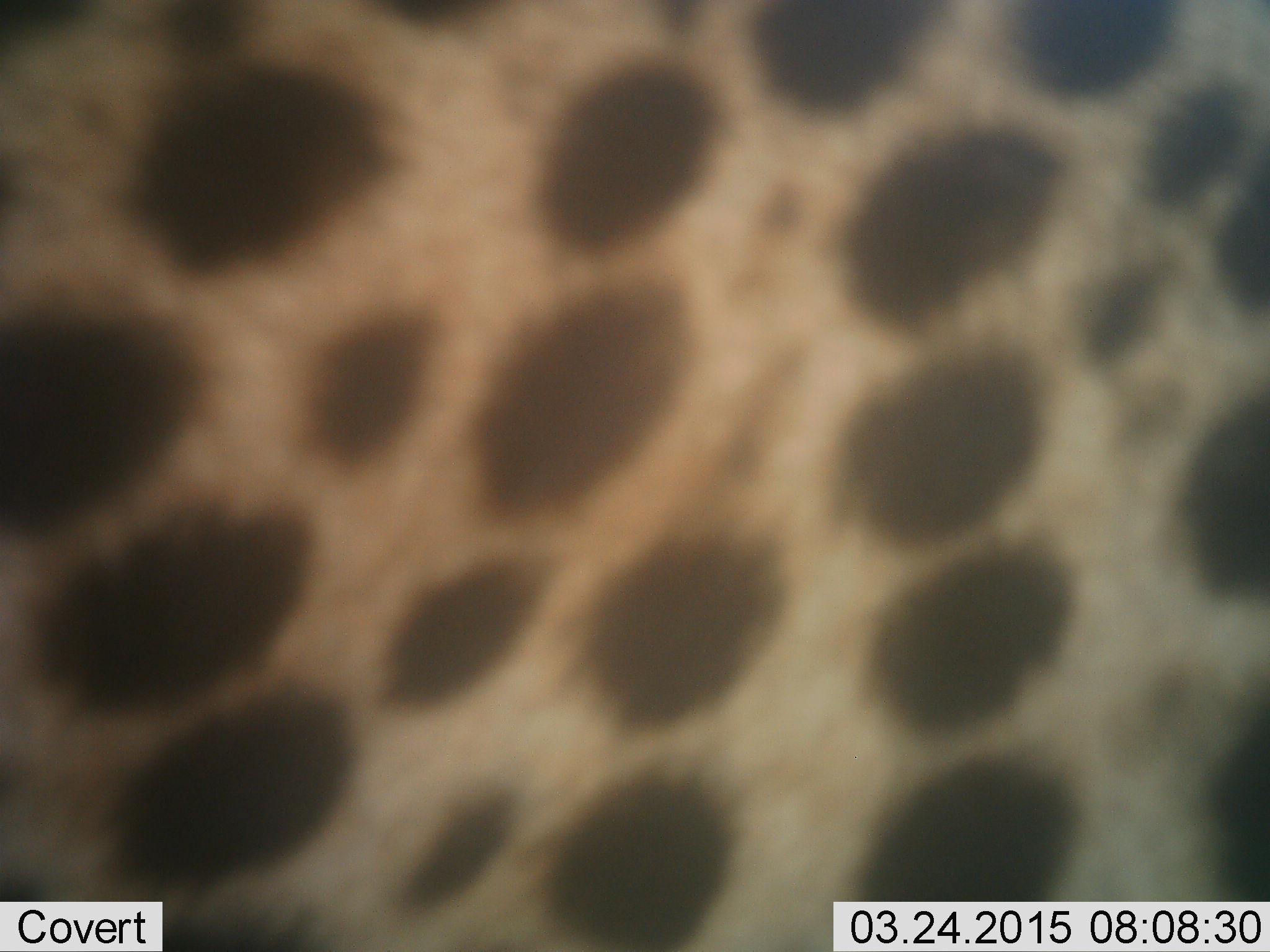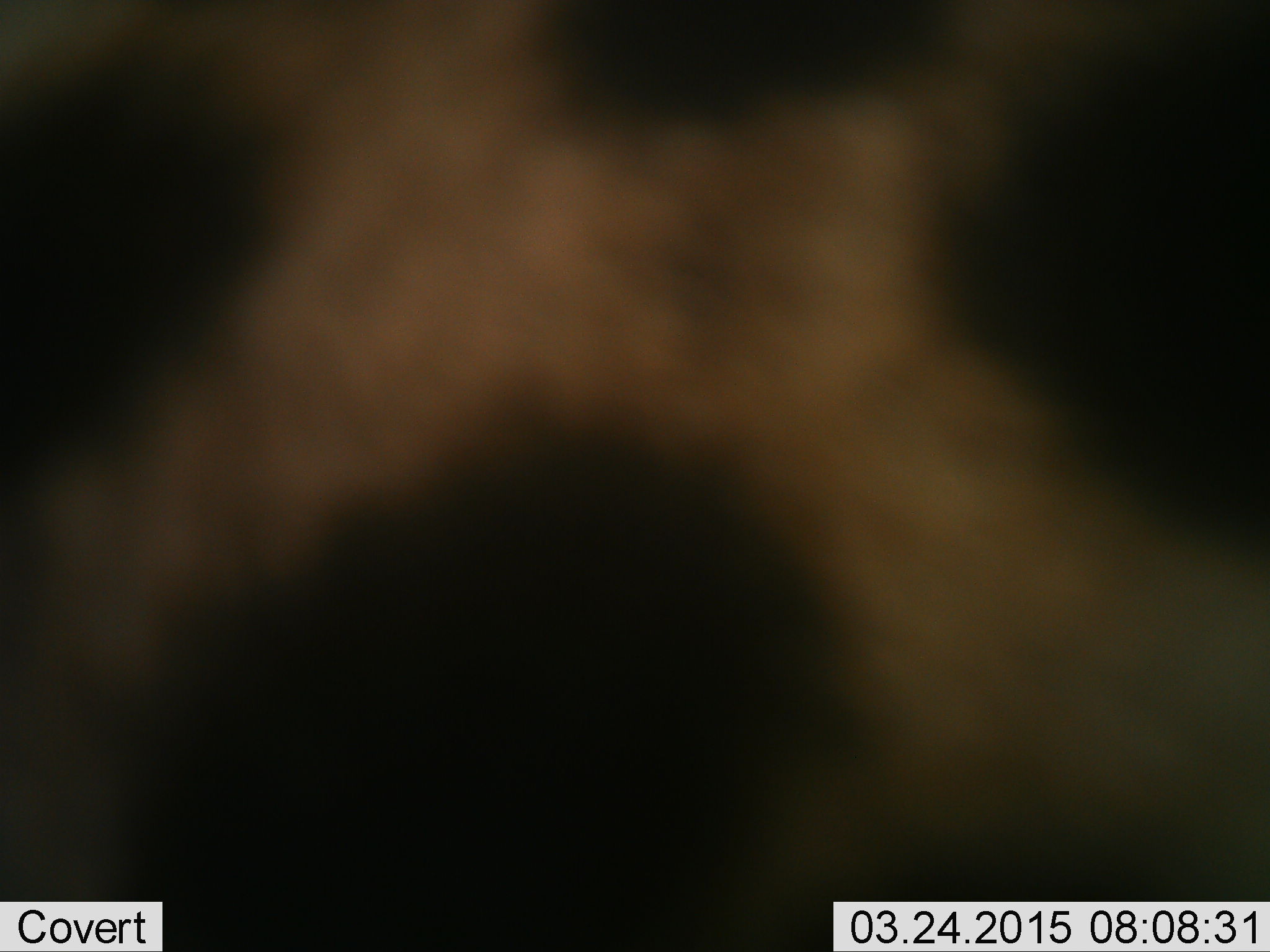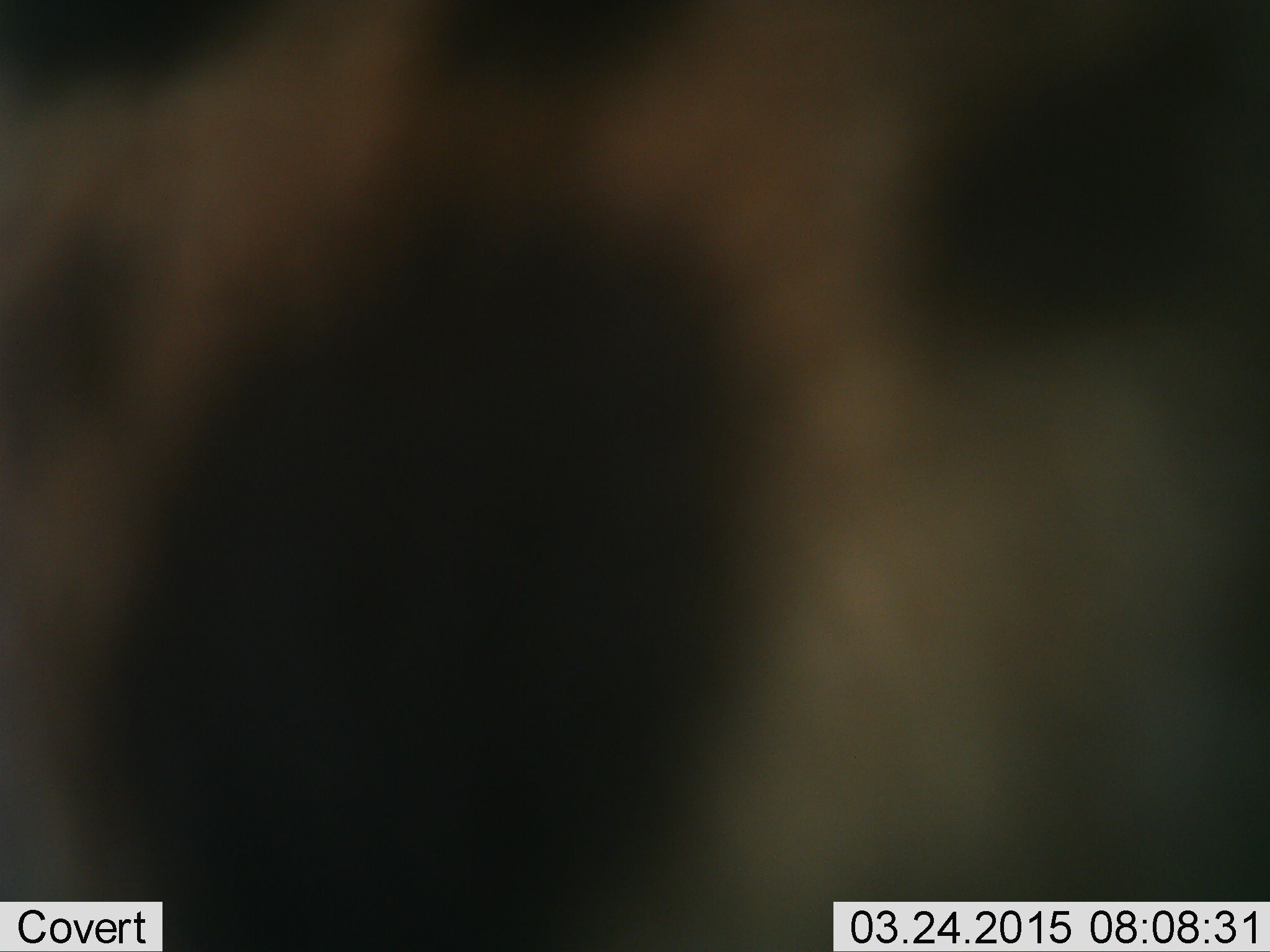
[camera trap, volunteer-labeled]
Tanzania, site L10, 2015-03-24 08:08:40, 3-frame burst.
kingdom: Animalia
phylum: Chordata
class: Mammalia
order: Carnivora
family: Felidae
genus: Acinonyx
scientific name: Acinonyx jubatus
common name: cheetah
Cheetah (Acinonyx jubatus), count 1. Behavior (volunteer vote fractions): standing 30%, resting 0%, moving 80%, interacting 0%. Young present (vote fraction): 0%. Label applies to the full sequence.